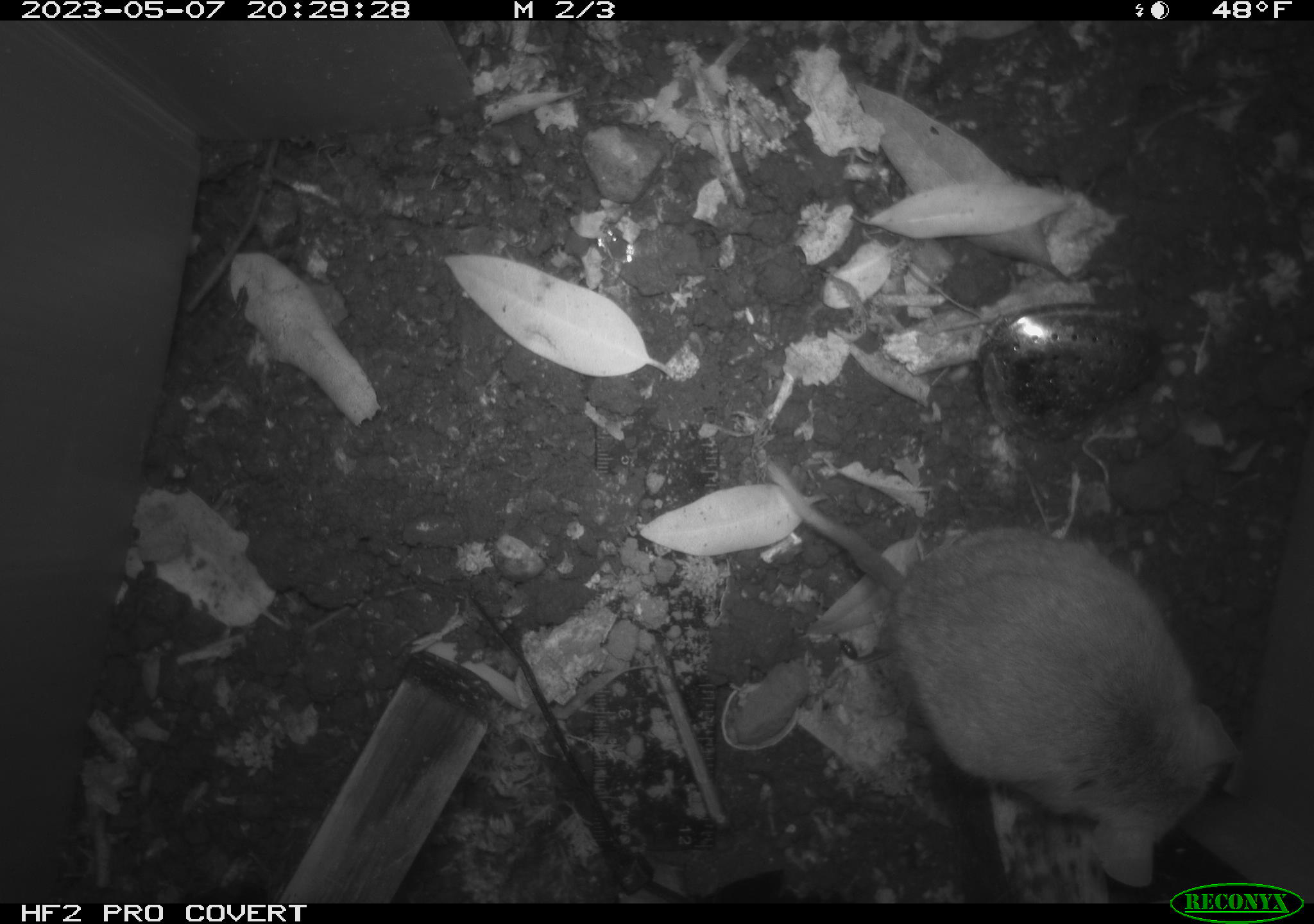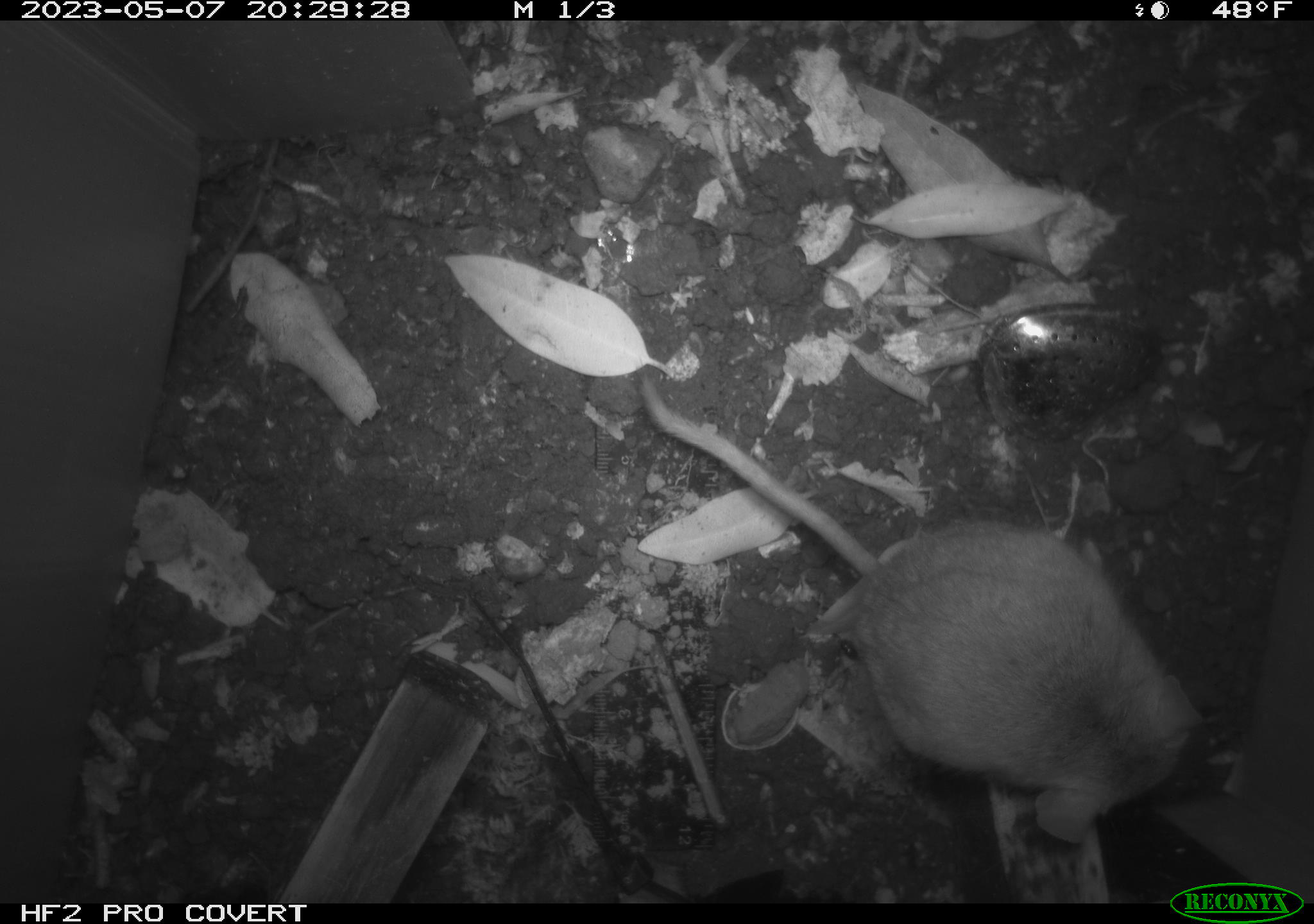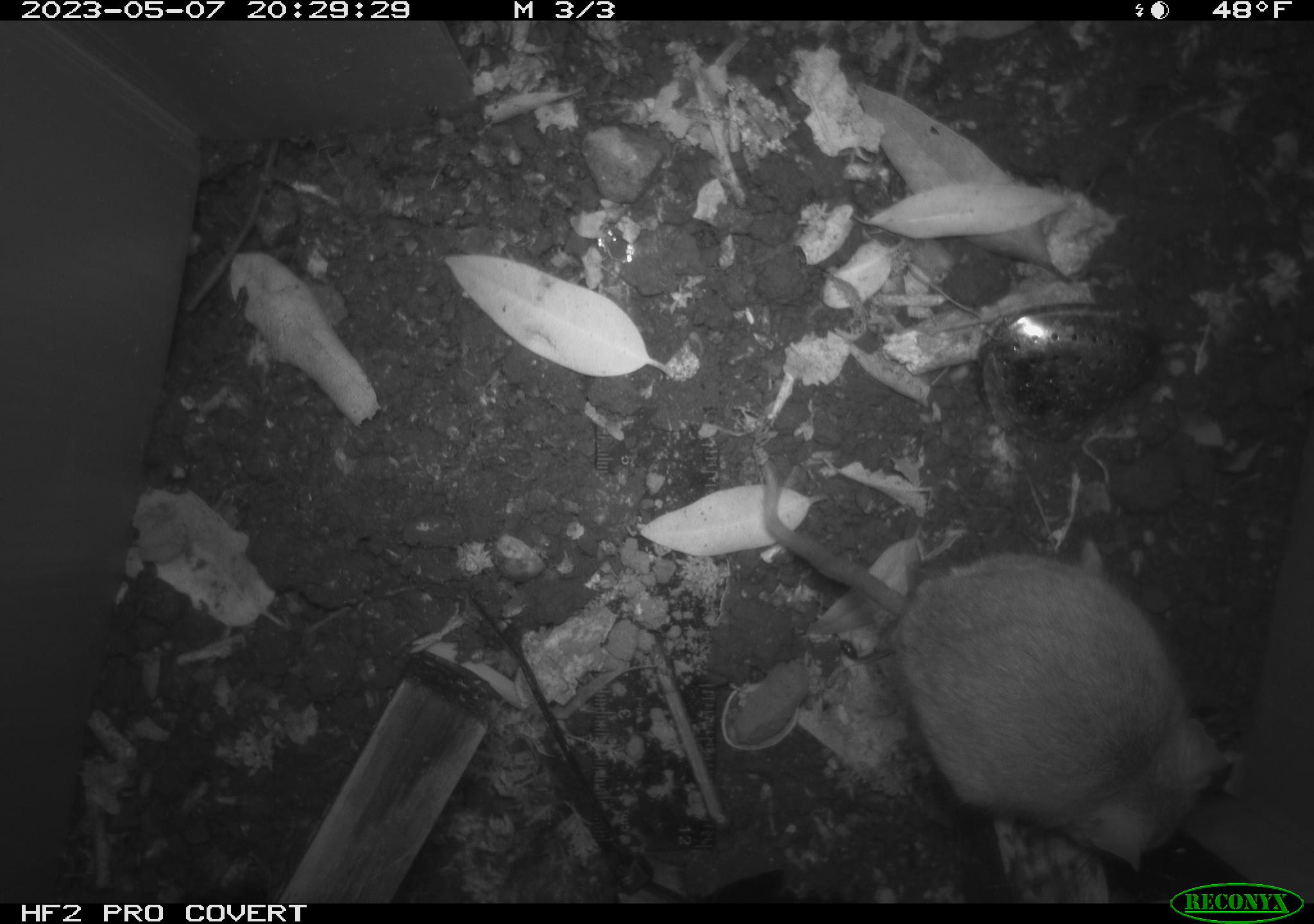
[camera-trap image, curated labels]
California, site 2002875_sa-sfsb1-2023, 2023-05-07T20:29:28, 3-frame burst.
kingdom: Animalia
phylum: Chordata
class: Mammalia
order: Rodentia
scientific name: Rodentia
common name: mouse species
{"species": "mouse species (Rodentia)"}